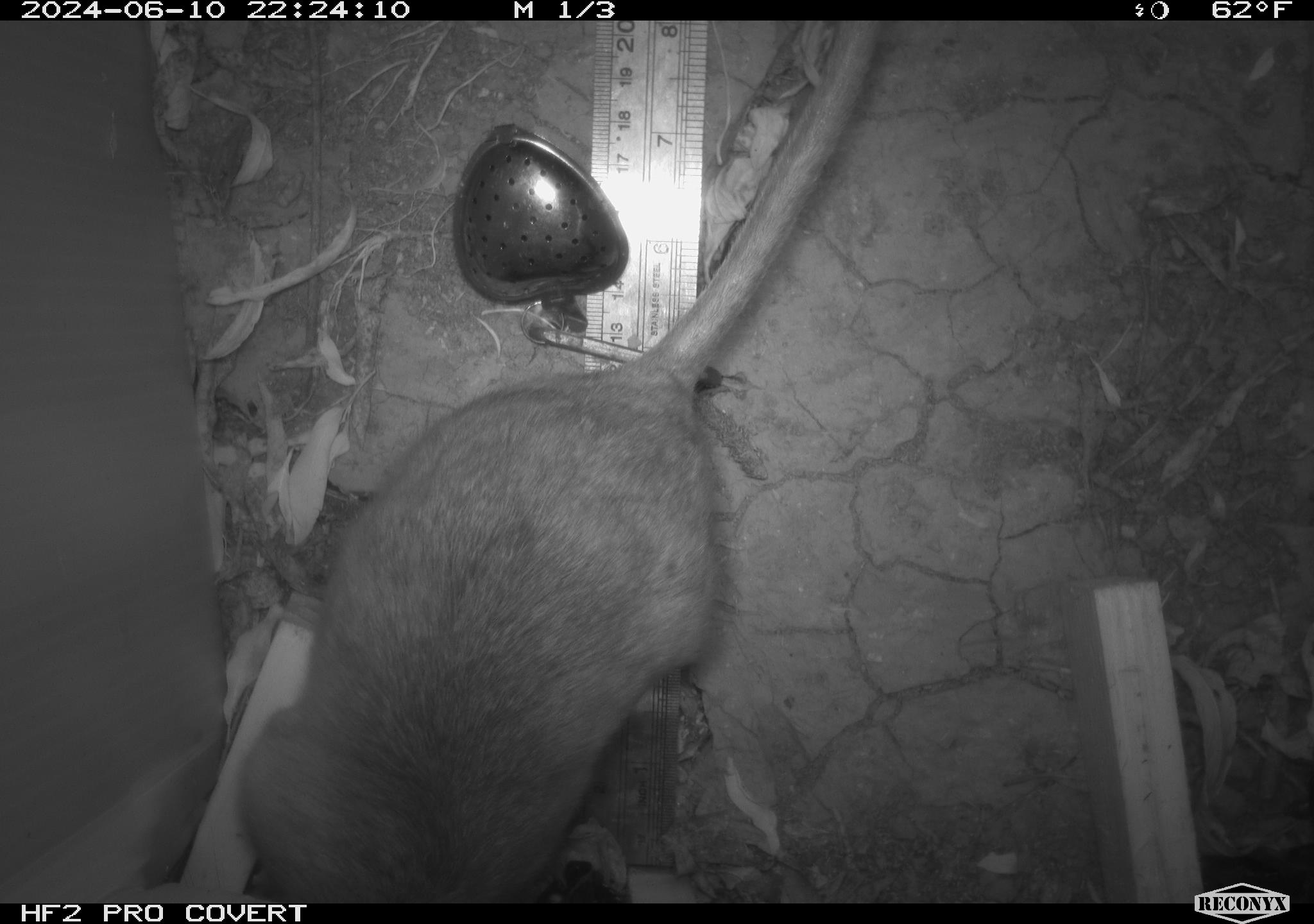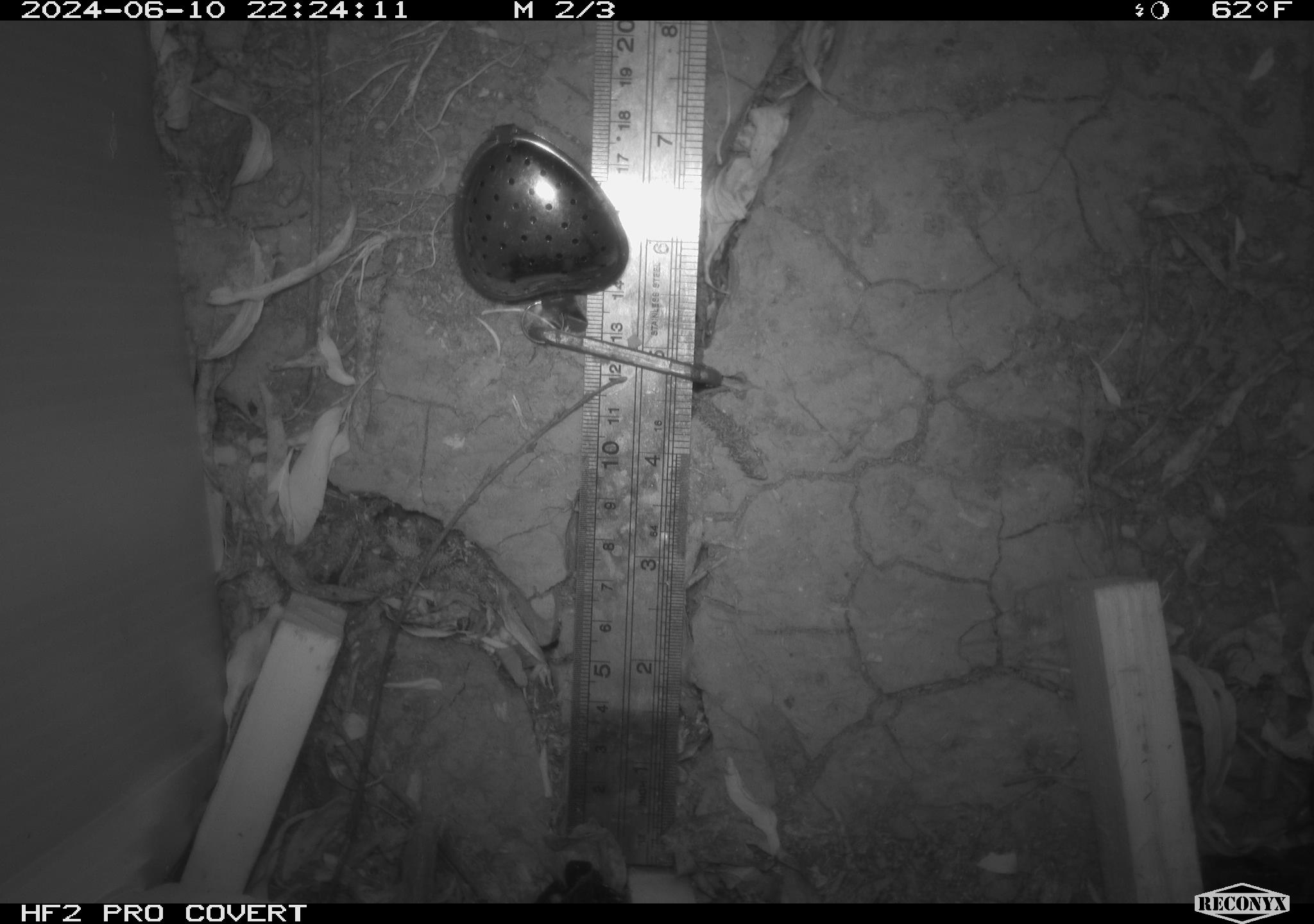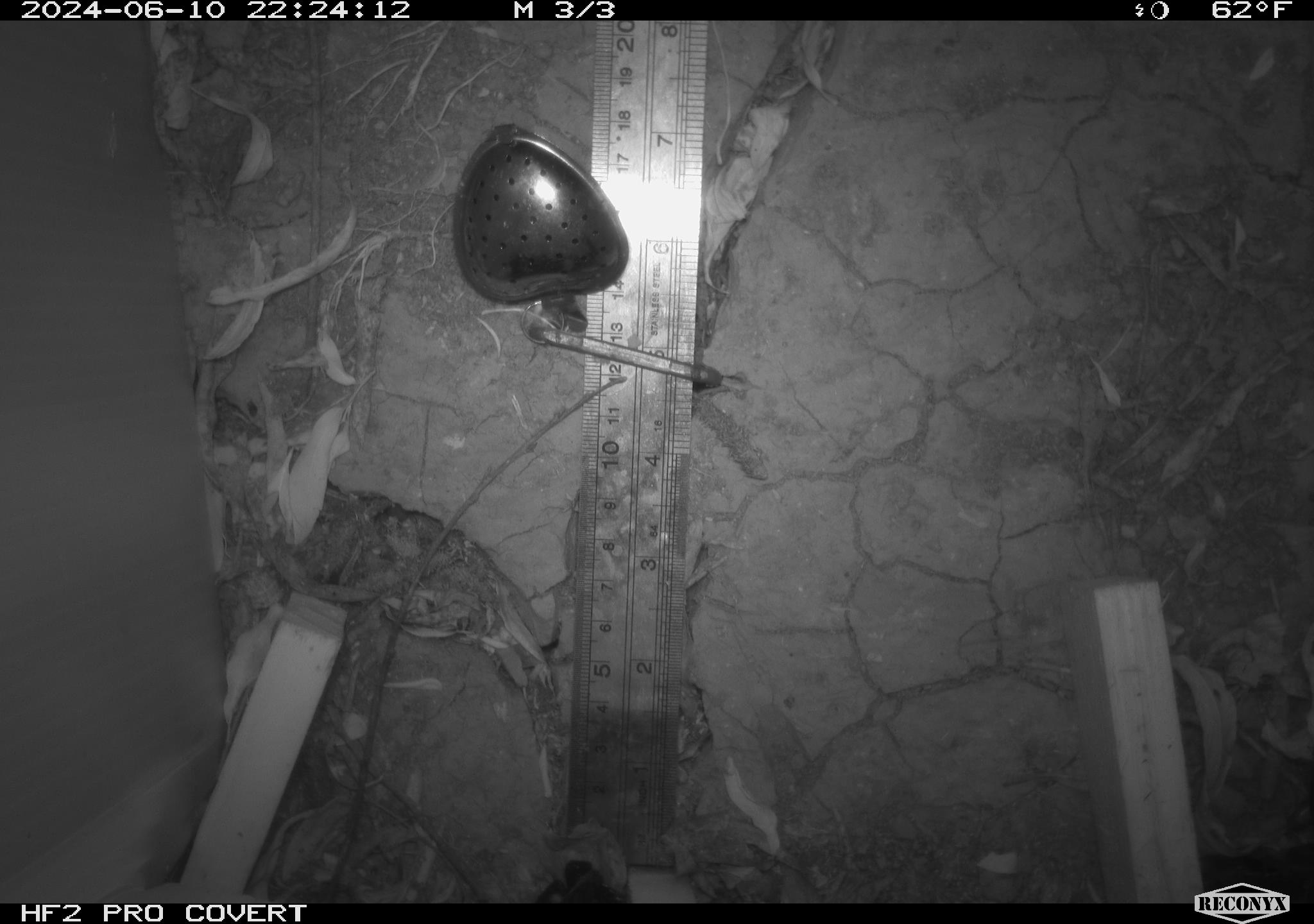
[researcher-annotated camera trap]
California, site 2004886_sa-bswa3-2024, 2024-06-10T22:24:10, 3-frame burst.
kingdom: Animalia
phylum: Chordata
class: Mammalia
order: Rodentia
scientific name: Rodentia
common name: woodrat or rat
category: woodrat or rat species